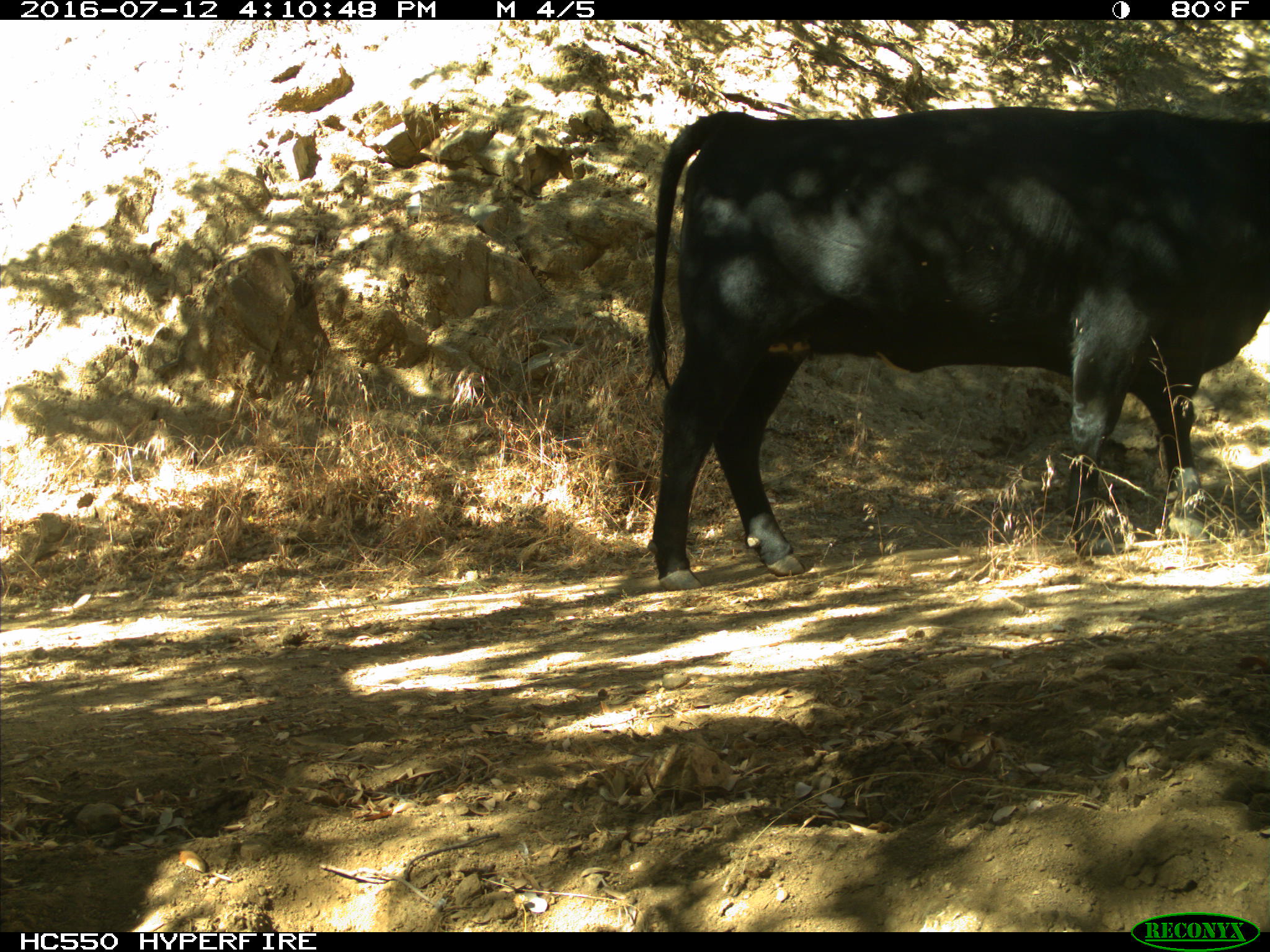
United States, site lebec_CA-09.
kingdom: Animalia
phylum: Chordata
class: Mammalia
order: Artiodactyla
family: Bovidae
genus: Bos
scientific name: Bos taurus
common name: domestic cow